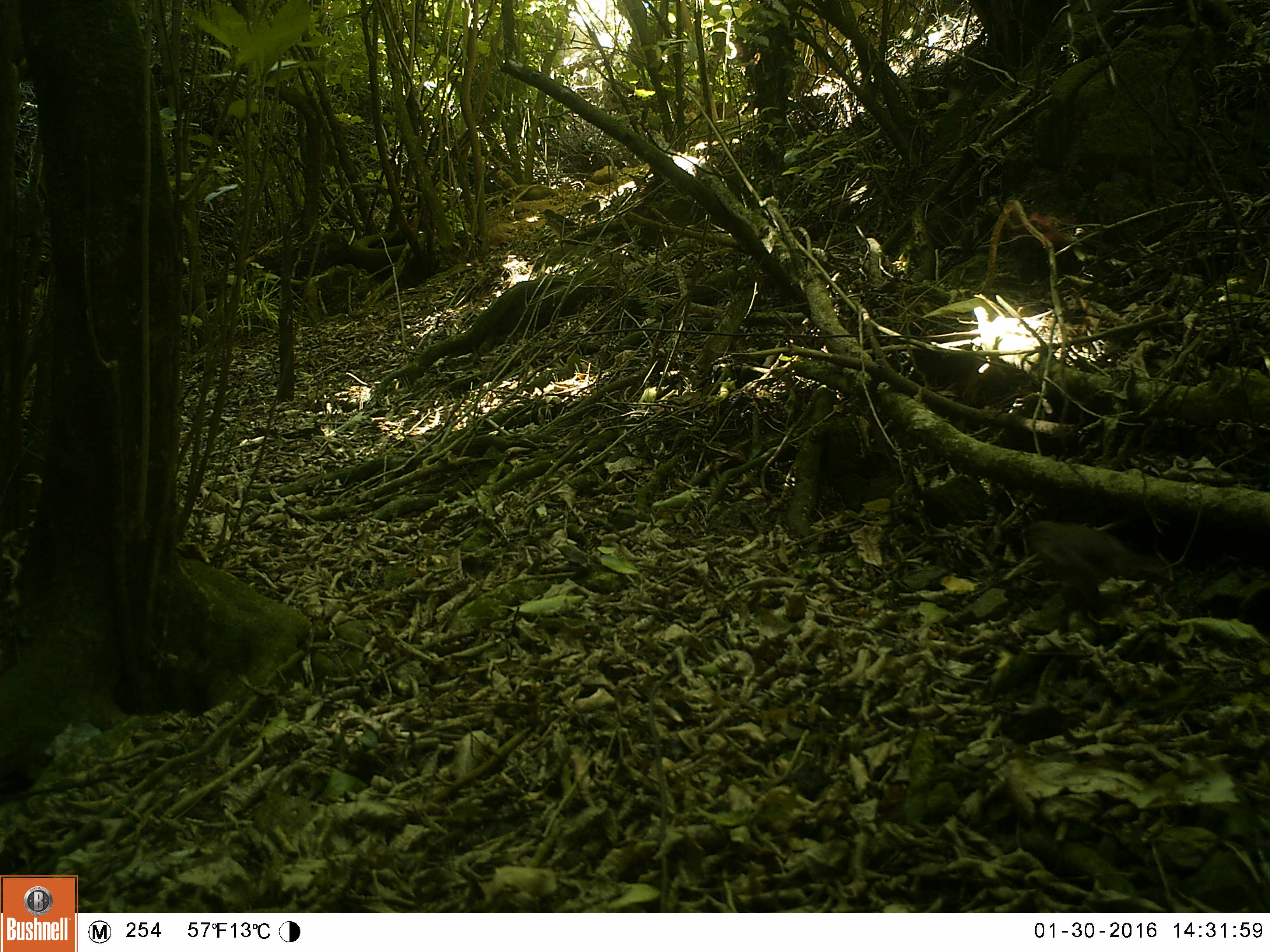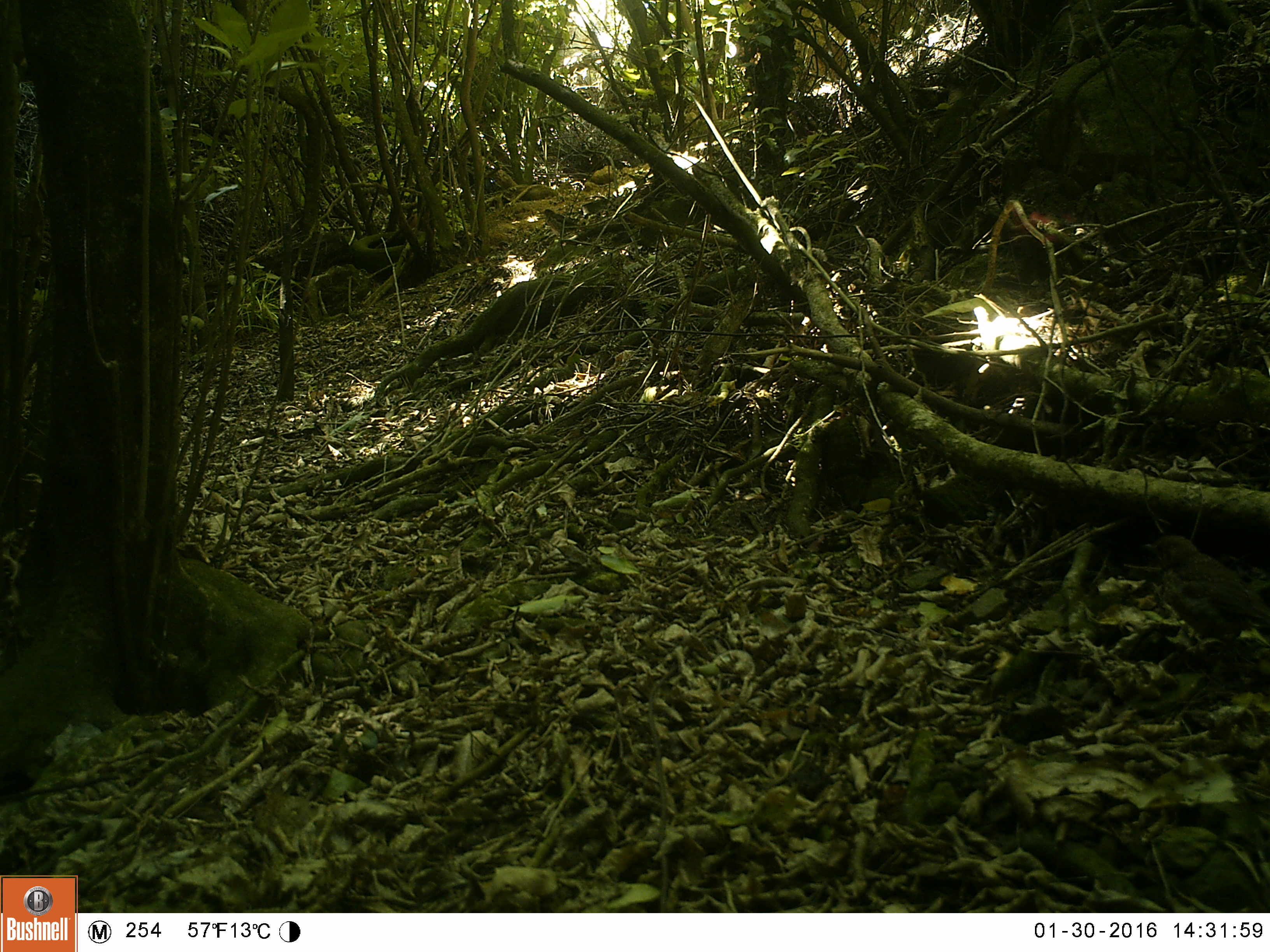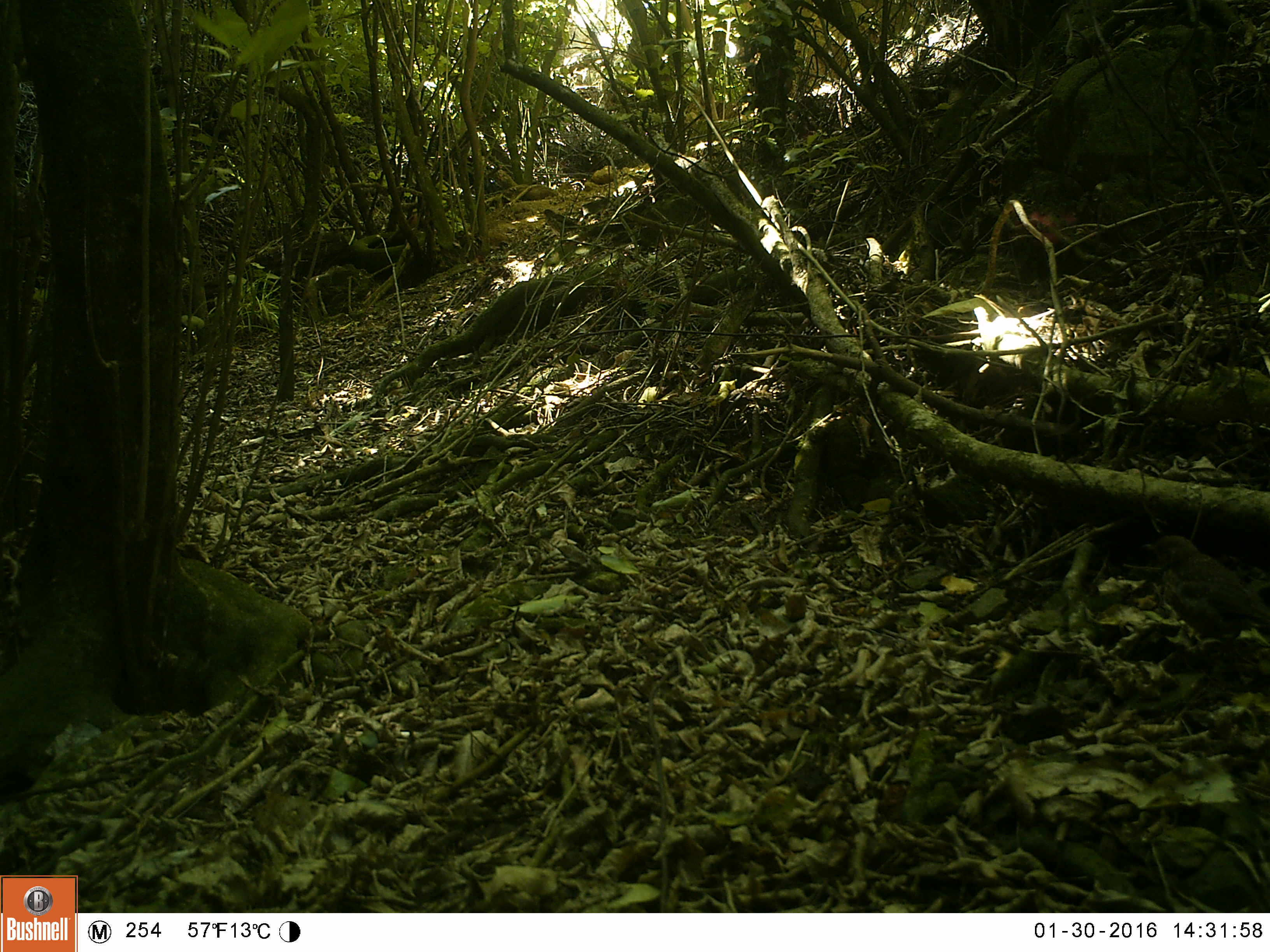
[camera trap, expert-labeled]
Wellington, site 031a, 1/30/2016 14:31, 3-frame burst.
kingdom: Animalia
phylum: Chordata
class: Aves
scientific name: Aves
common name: bird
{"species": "bird (Aves)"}